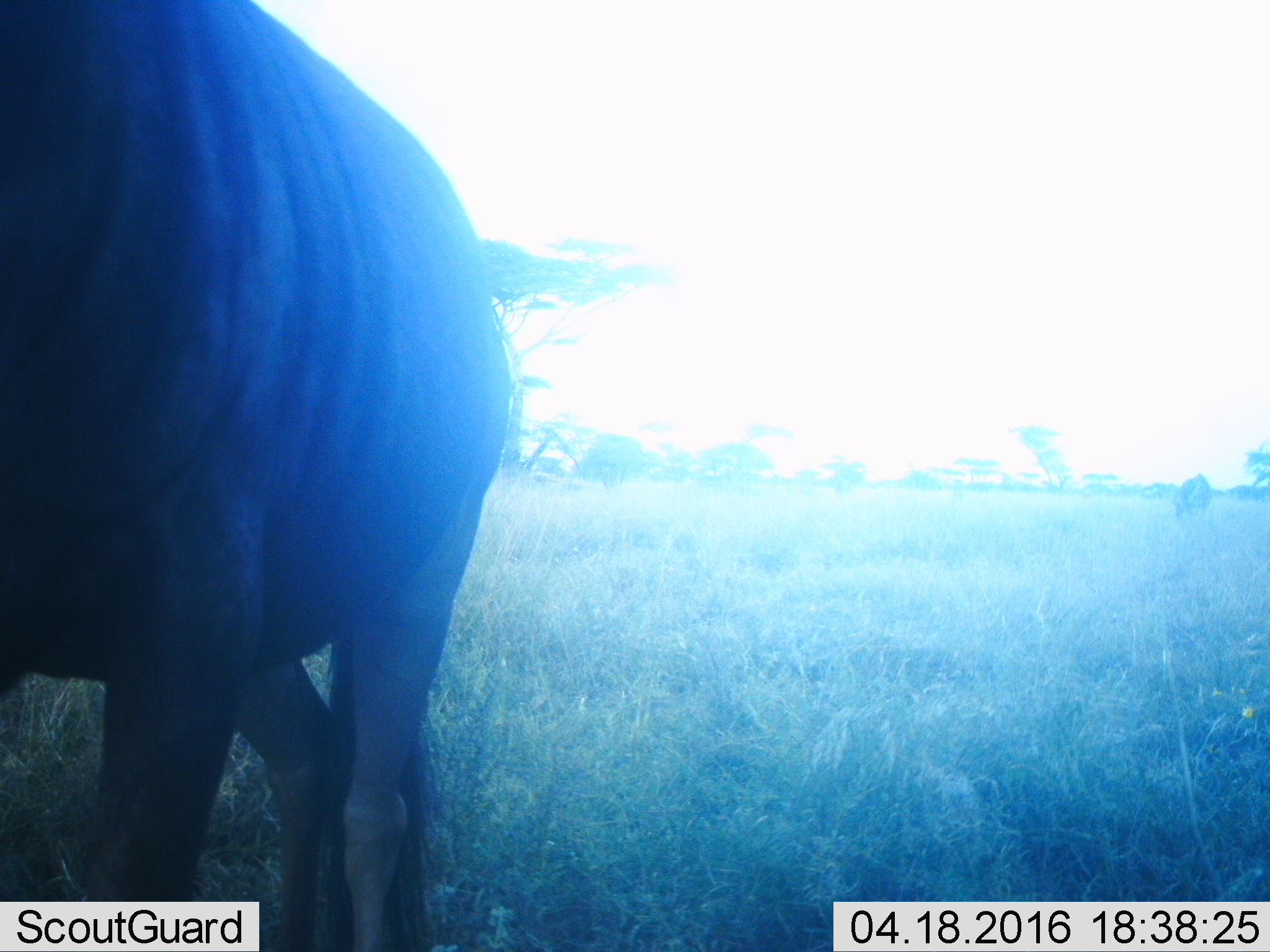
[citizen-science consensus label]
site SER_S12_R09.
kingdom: Animalia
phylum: Chordata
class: Mammalia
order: Artiodactyla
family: Bovidae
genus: Connochaetes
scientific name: Connochaetes taurinus taurinus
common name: blue wildebeest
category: wildebeestblue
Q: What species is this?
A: Wildebeestblue (blue wildebeest) (Connochaetes taurinus taurinus).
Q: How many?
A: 2.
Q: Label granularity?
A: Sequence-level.